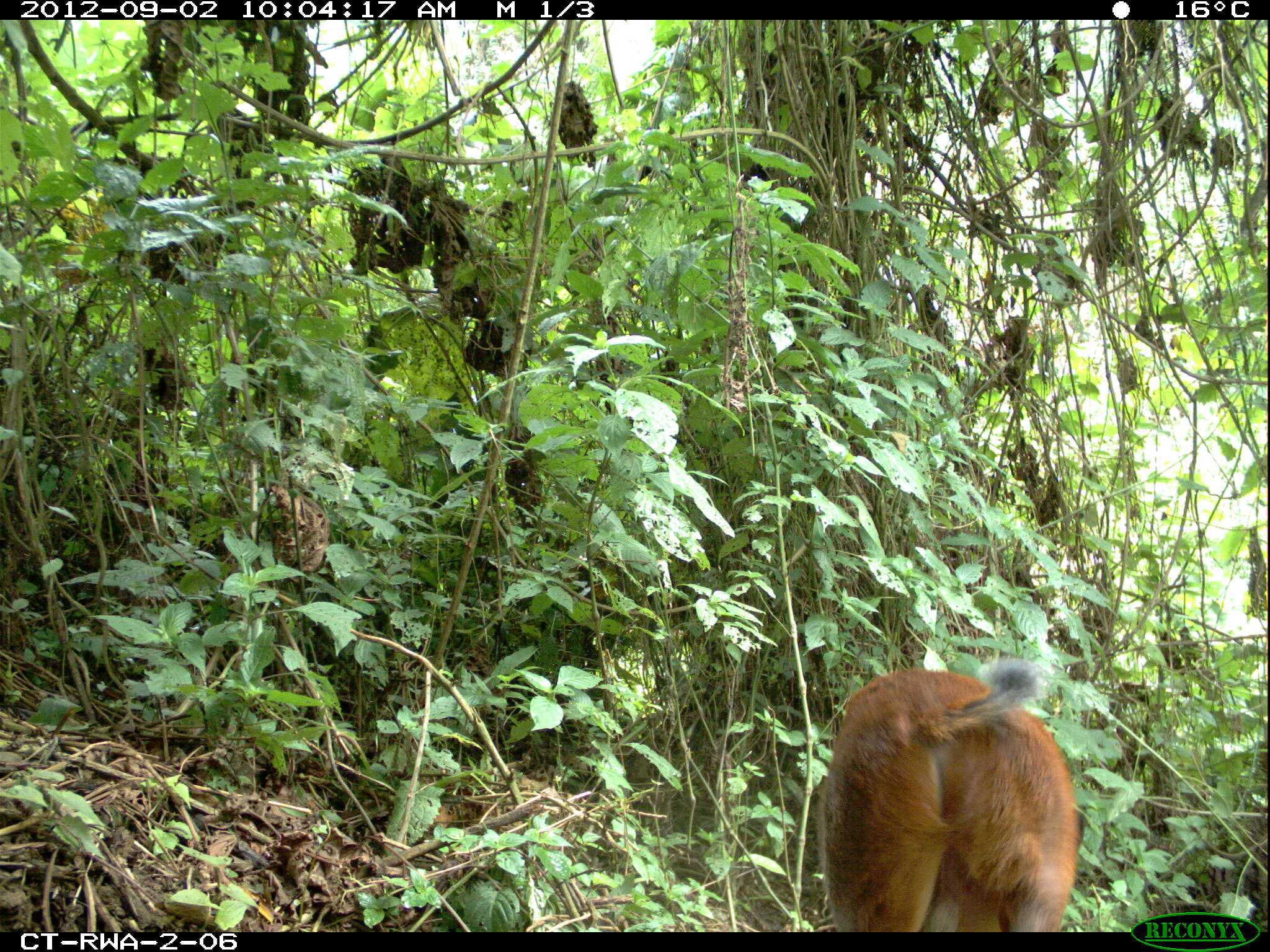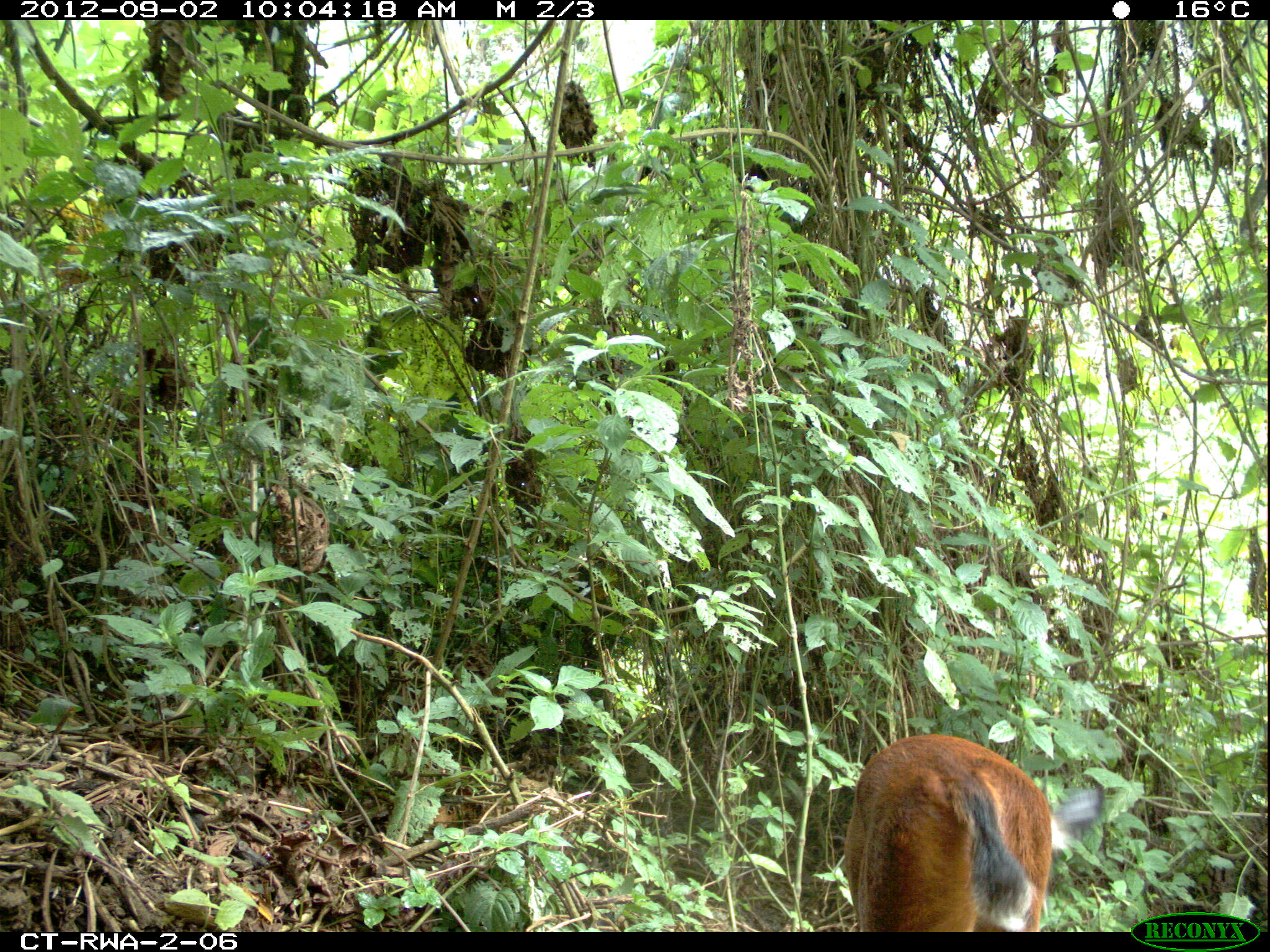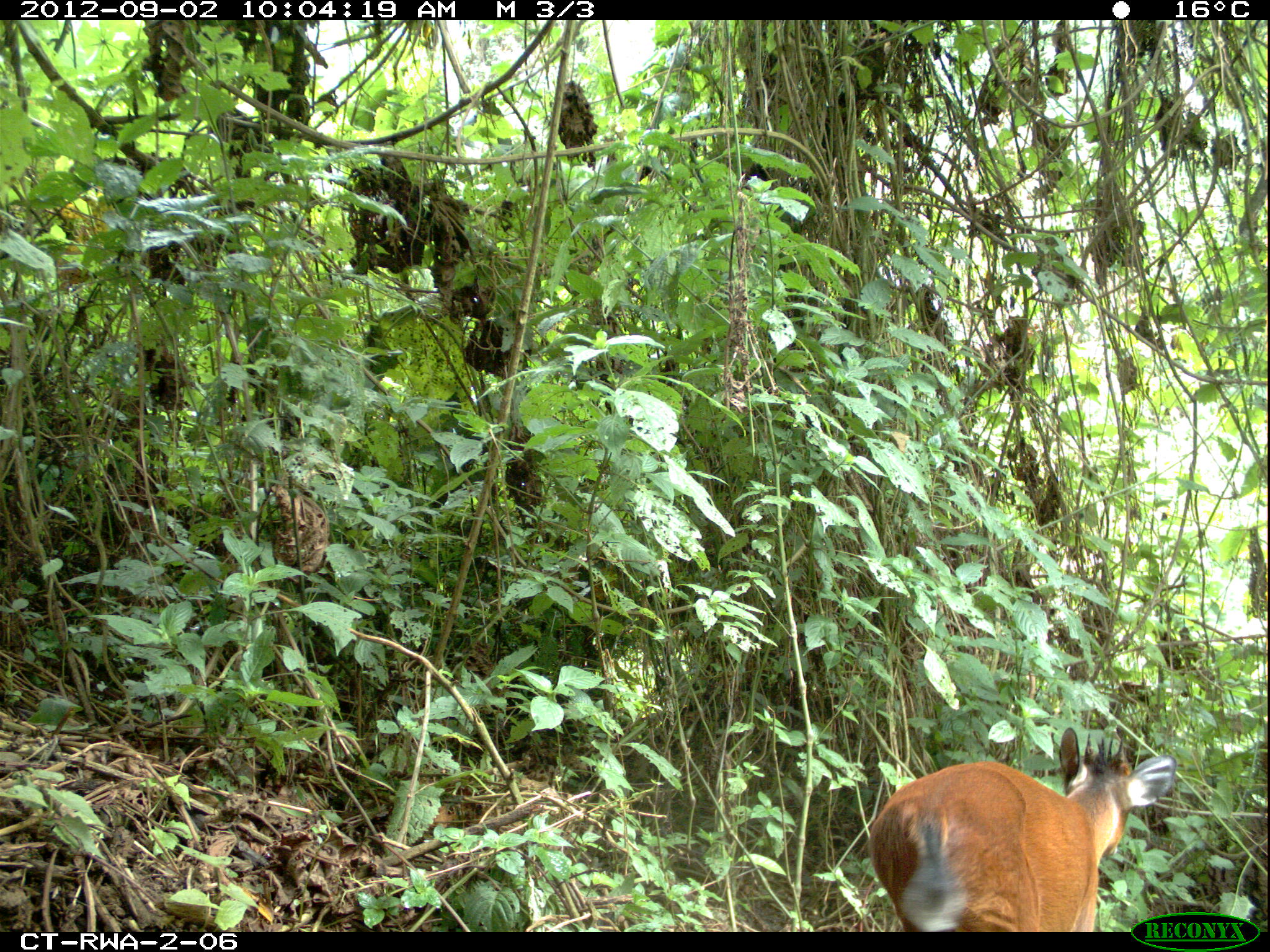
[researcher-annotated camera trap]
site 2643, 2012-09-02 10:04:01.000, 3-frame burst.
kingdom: Animalia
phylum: Chordata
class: Mammalia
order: Artiodactyla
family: Bovidae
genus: Cephalophus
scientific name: Cephalophus nigrifrons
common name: black-fronted duiker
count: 1